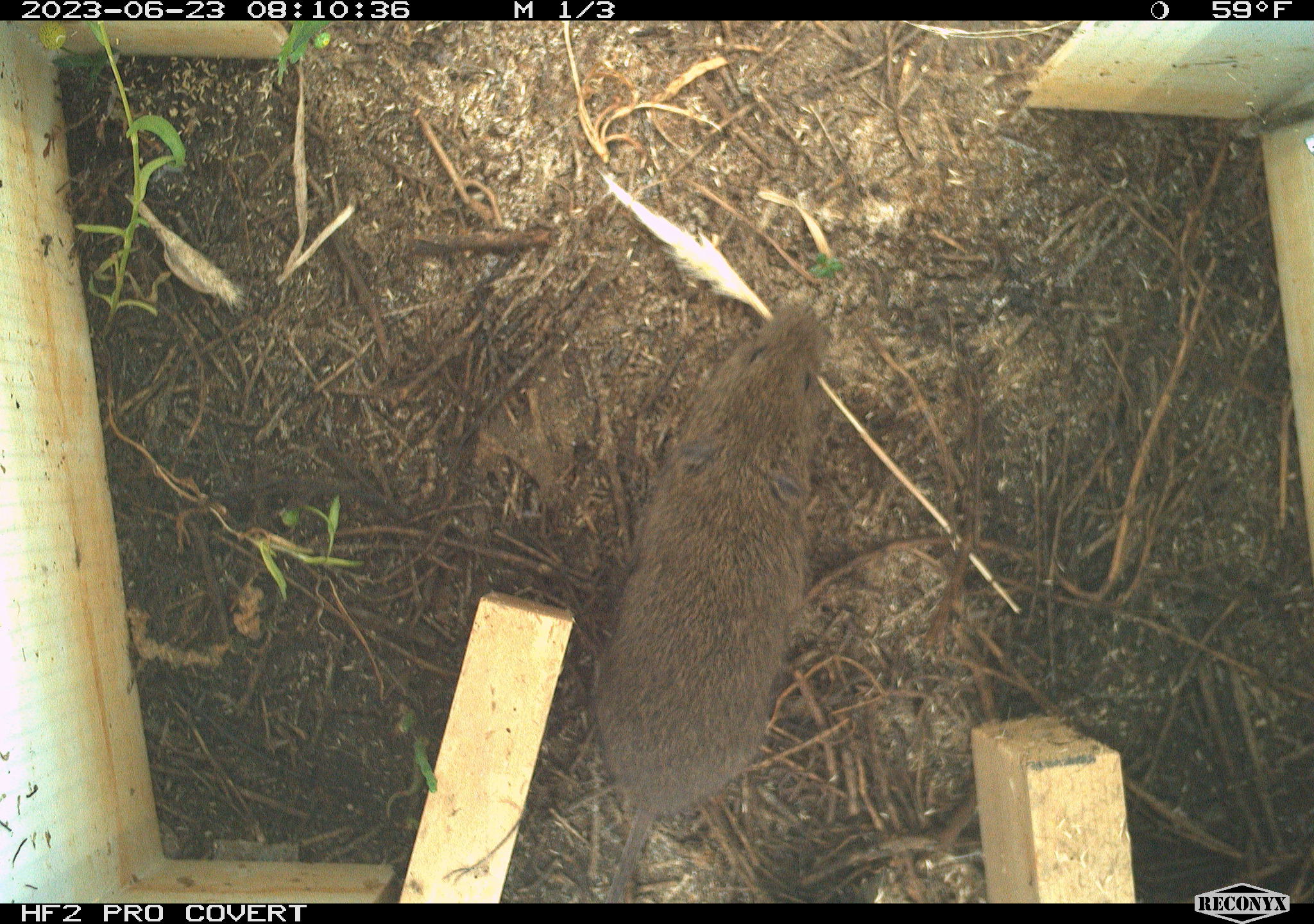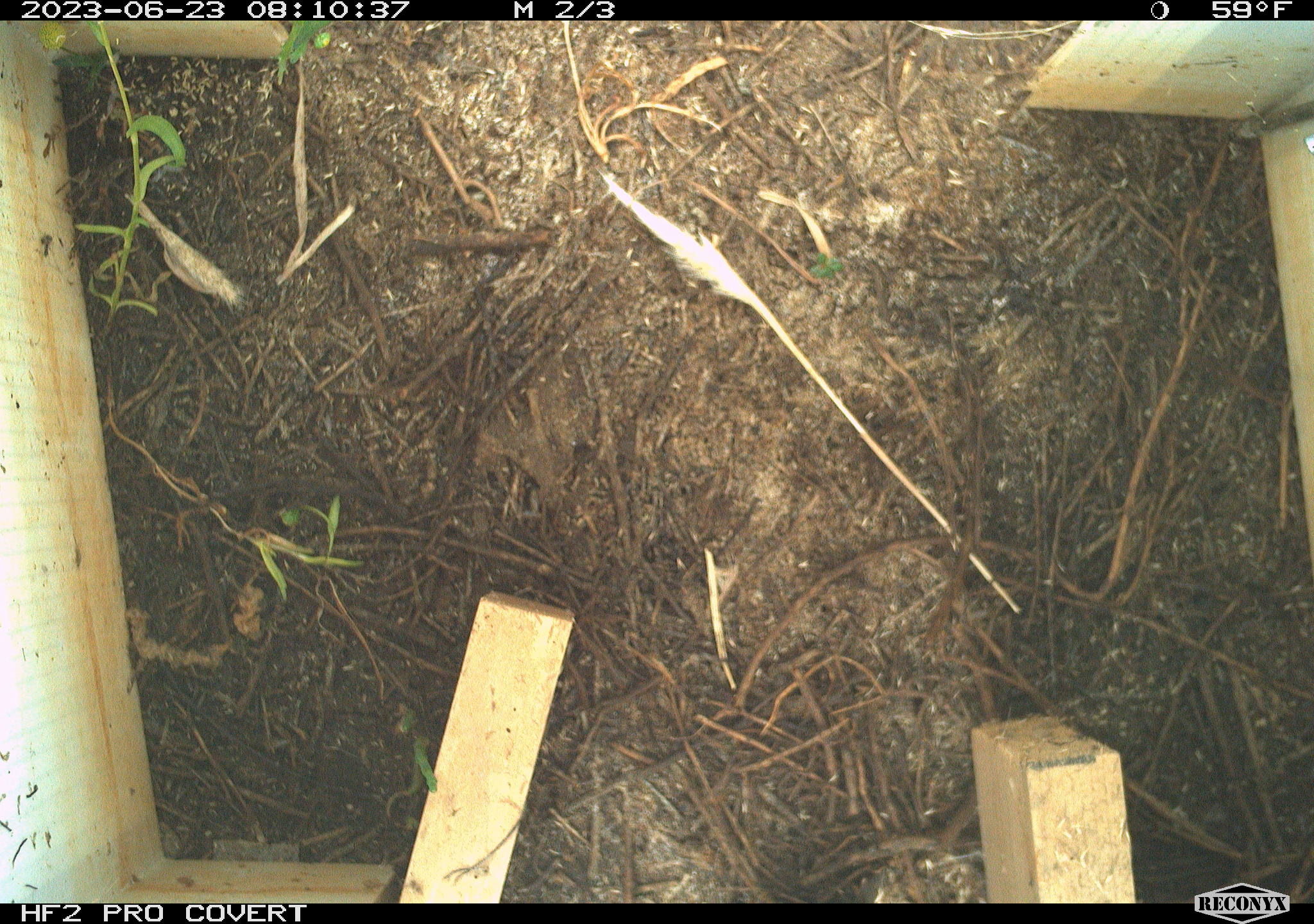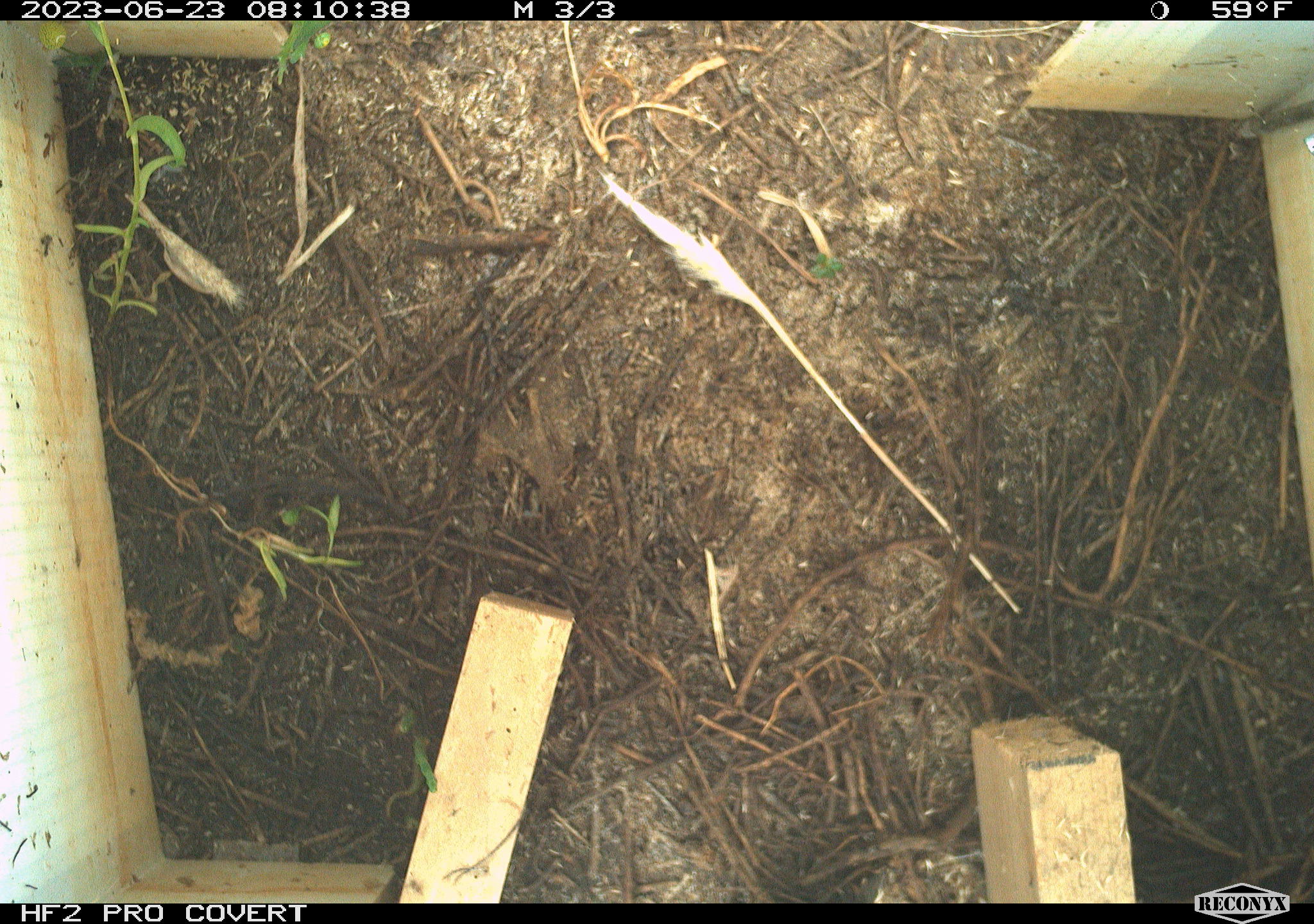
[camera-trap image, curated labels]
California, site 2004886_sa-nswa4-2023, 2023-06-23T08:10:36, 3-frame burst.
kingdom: Animalia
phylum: Chordata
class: Mammalia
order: Rodentia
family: Cricetidae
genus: Microtus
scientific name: Microtus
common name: meadow vole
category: microtus species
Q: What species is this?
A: Microtus species (meadow vole) (Microtus).